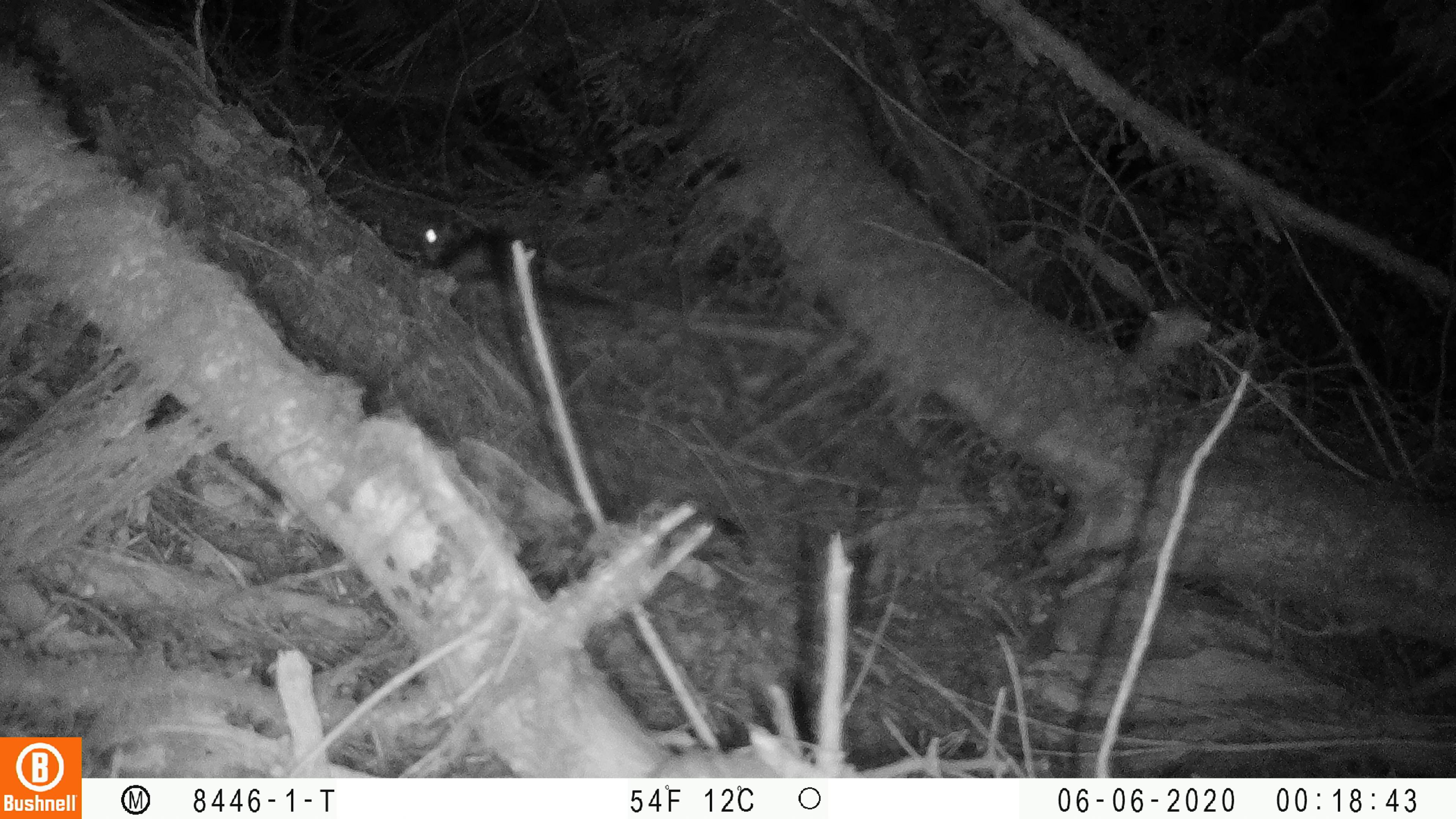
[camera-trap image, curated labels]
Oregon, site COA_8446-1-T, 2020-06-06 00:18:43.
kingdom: Animalia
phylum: Chordata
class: Mammalia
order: Rodentia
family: Sciuridae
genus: Glaucomys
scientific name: Glaucomys oregonensis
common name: humboldt's flying squirrel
Humboldt's flying squirrel (Glaucomys oregonensis).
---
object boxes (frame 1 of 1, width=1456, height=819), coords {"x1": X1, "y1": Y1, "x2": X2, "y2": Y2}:
humboldt's flying squirrel: {"x1": 408, "y1": 209, "x2": 627, "y2": 324}